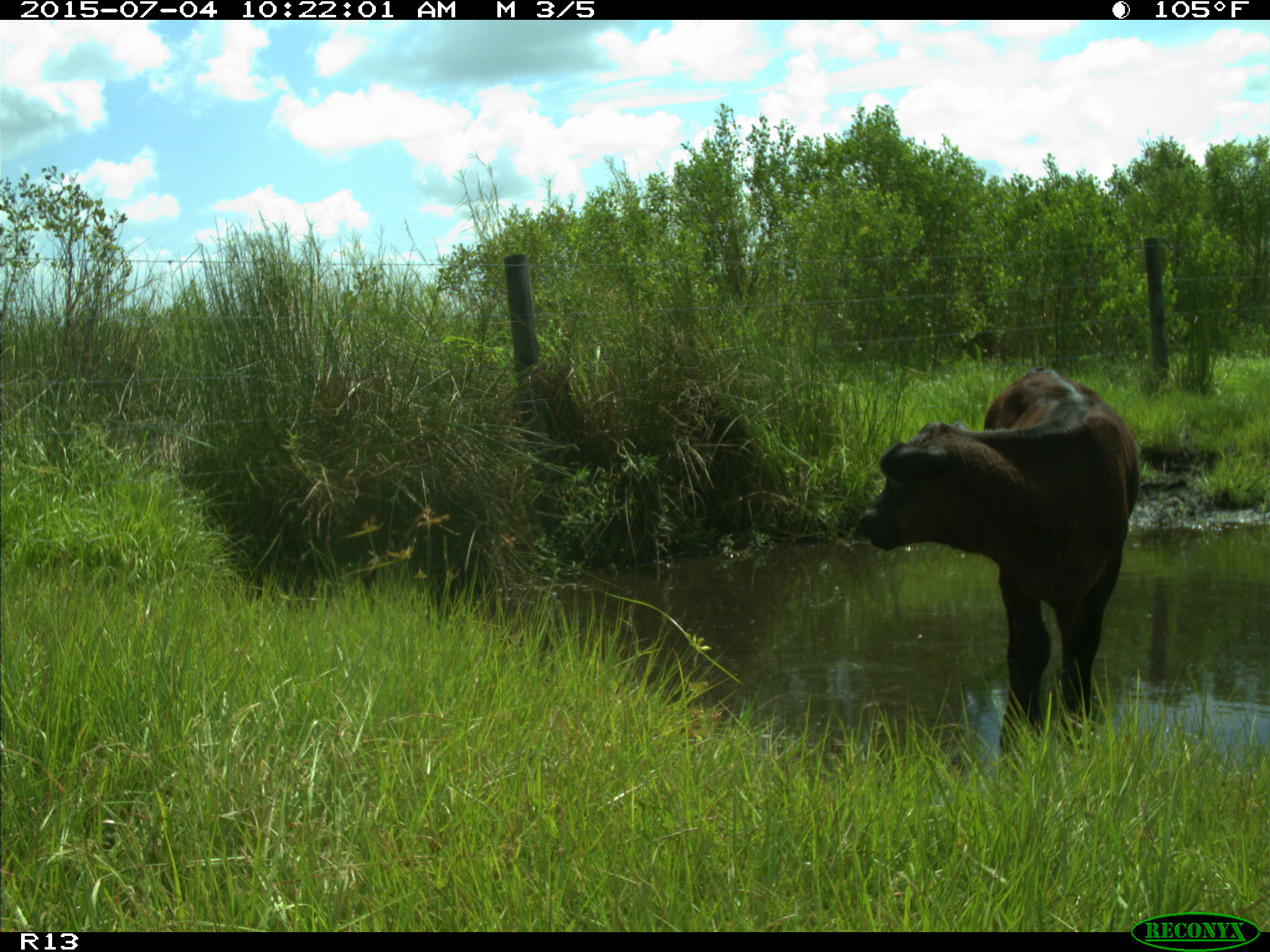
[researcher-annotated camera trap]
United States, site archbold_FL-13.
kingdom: Animalia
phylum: Chordata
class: Mammalia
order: Artiodactyla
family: Bovidae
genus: Bos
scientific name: Bos taurus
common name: domestic cow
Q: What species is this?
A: Bos taurus (domestic cow).